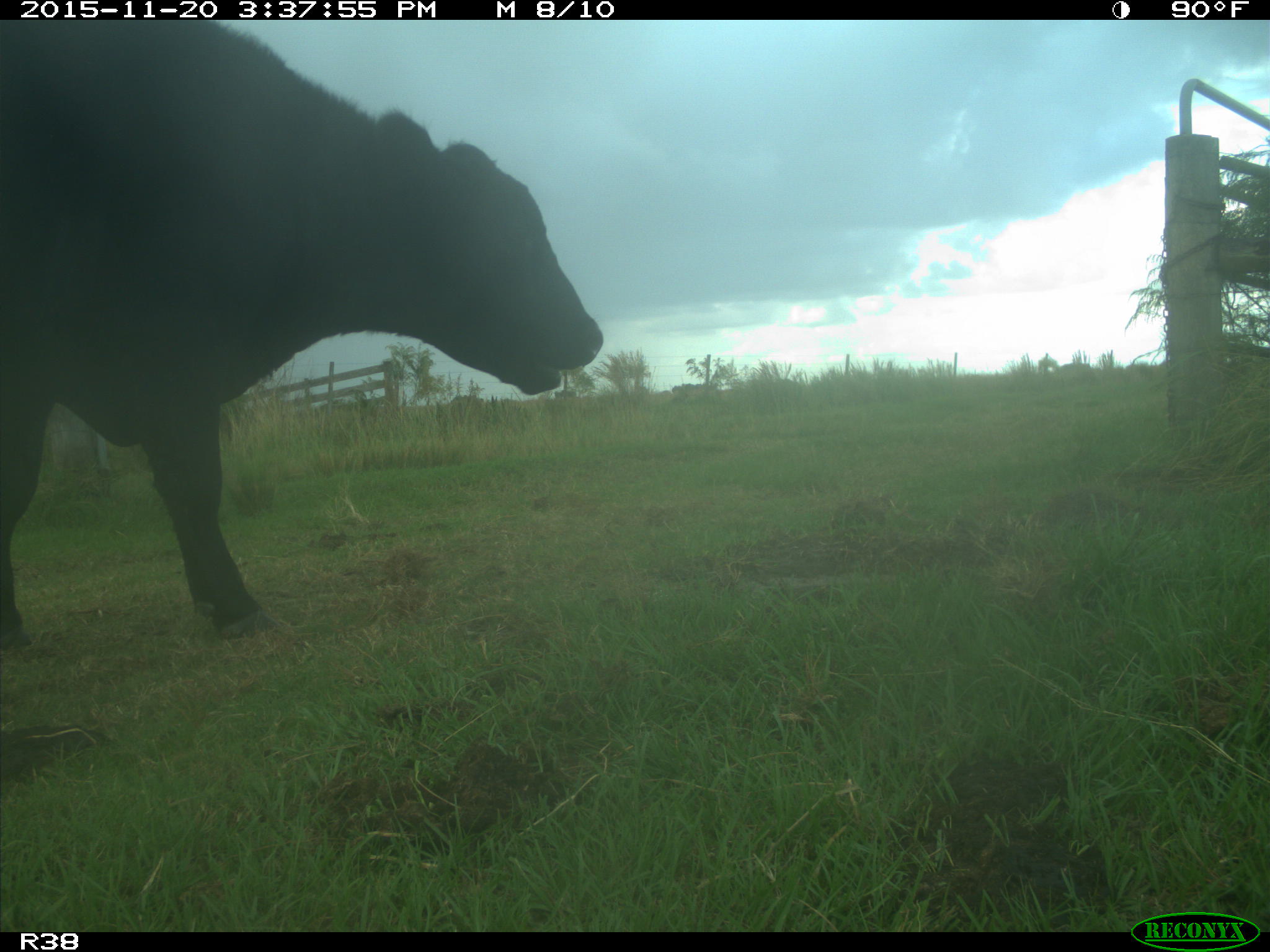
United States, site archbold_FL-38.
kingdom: Animalia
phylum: Chordata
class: Mammalia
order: Artiodactyla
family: Bovidae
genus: Bos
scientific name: Bos taurus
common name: domestic cow